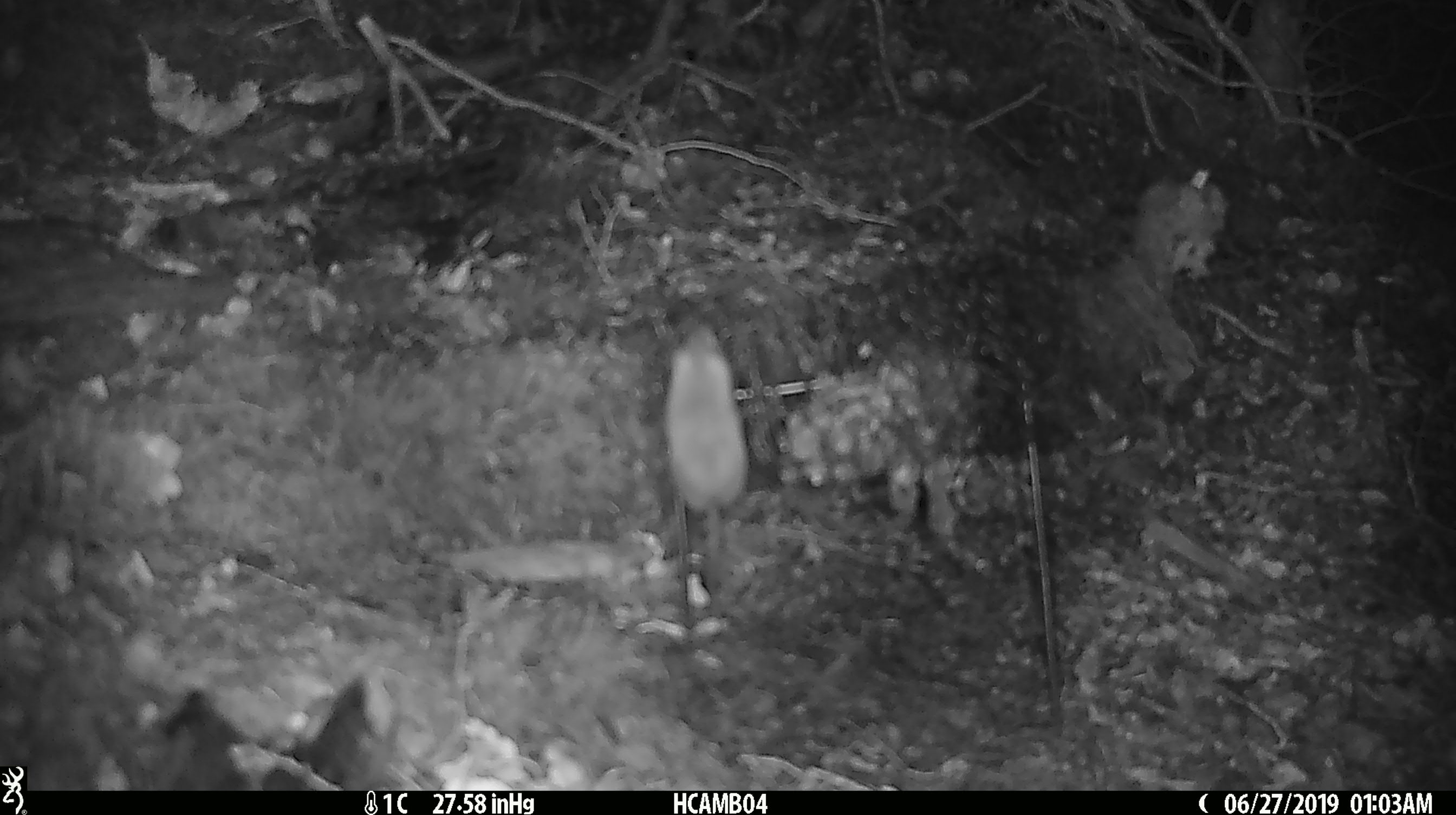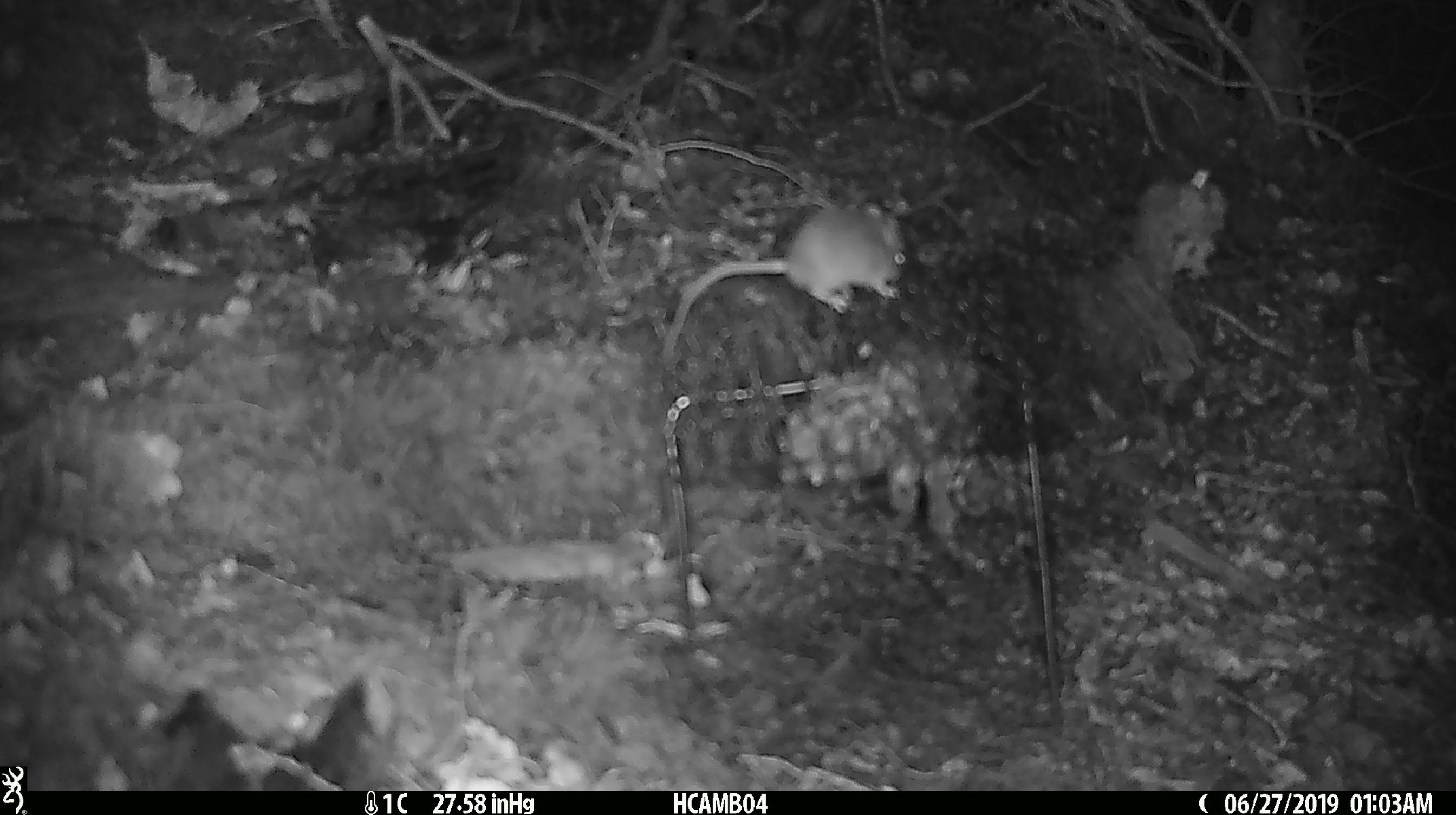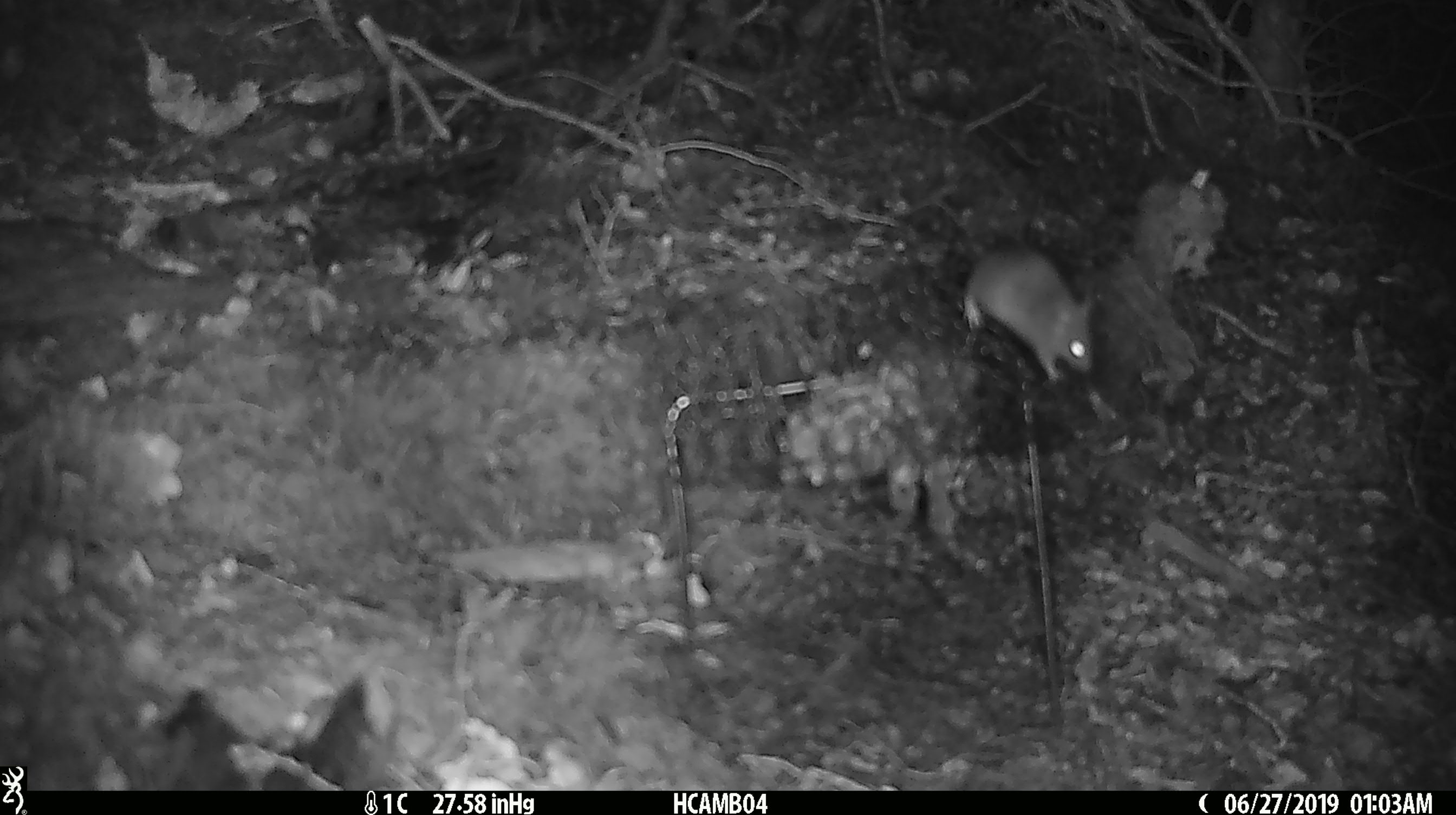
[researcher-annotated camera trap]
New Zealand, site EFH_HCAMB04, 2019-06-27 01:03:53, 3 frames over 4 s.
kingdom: Animalia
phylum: Chordata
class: Mammalia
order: Rodentia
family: Muridae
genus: Mus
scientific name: Mus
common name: mouse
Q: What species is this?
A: Mouse (Mus).